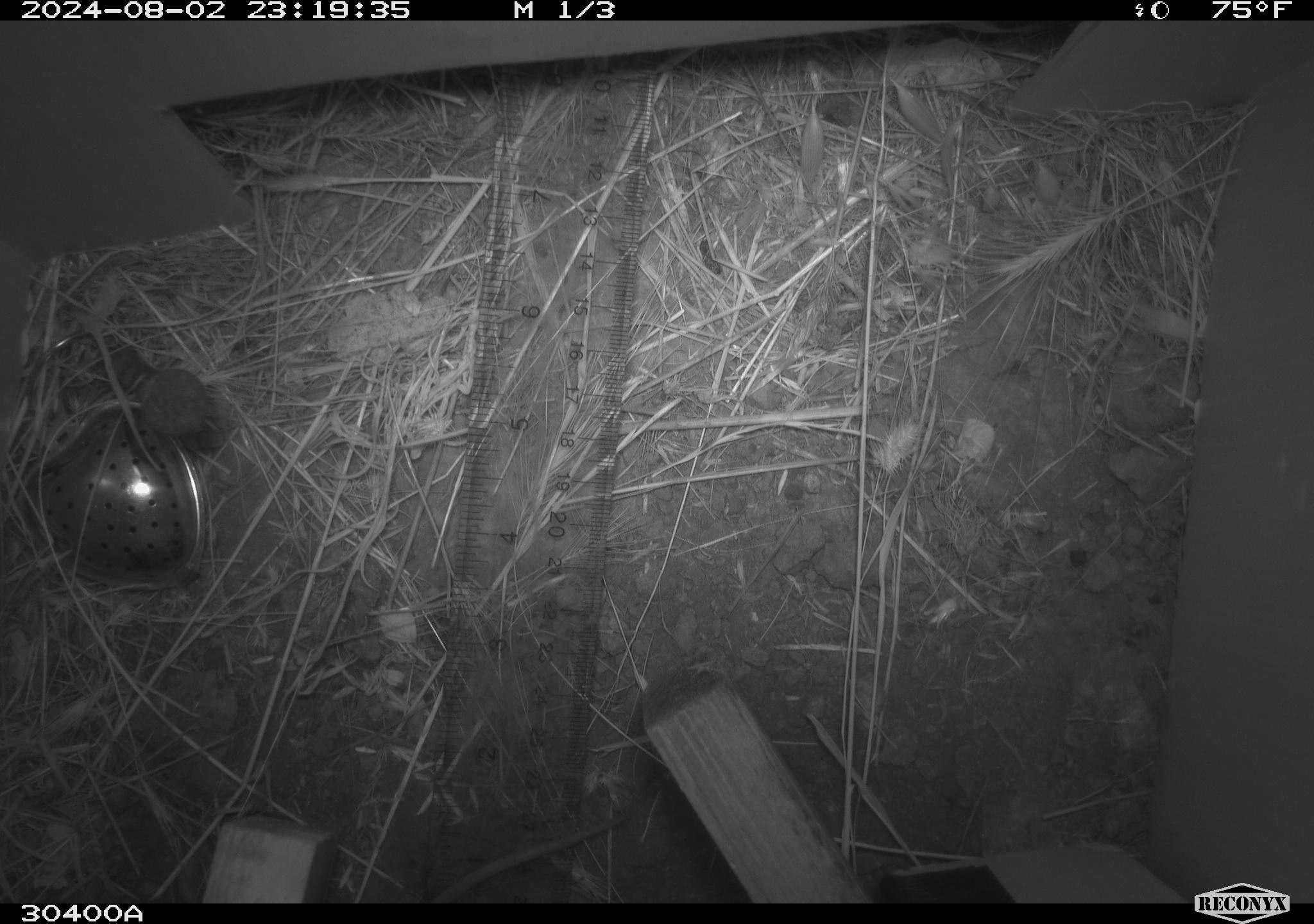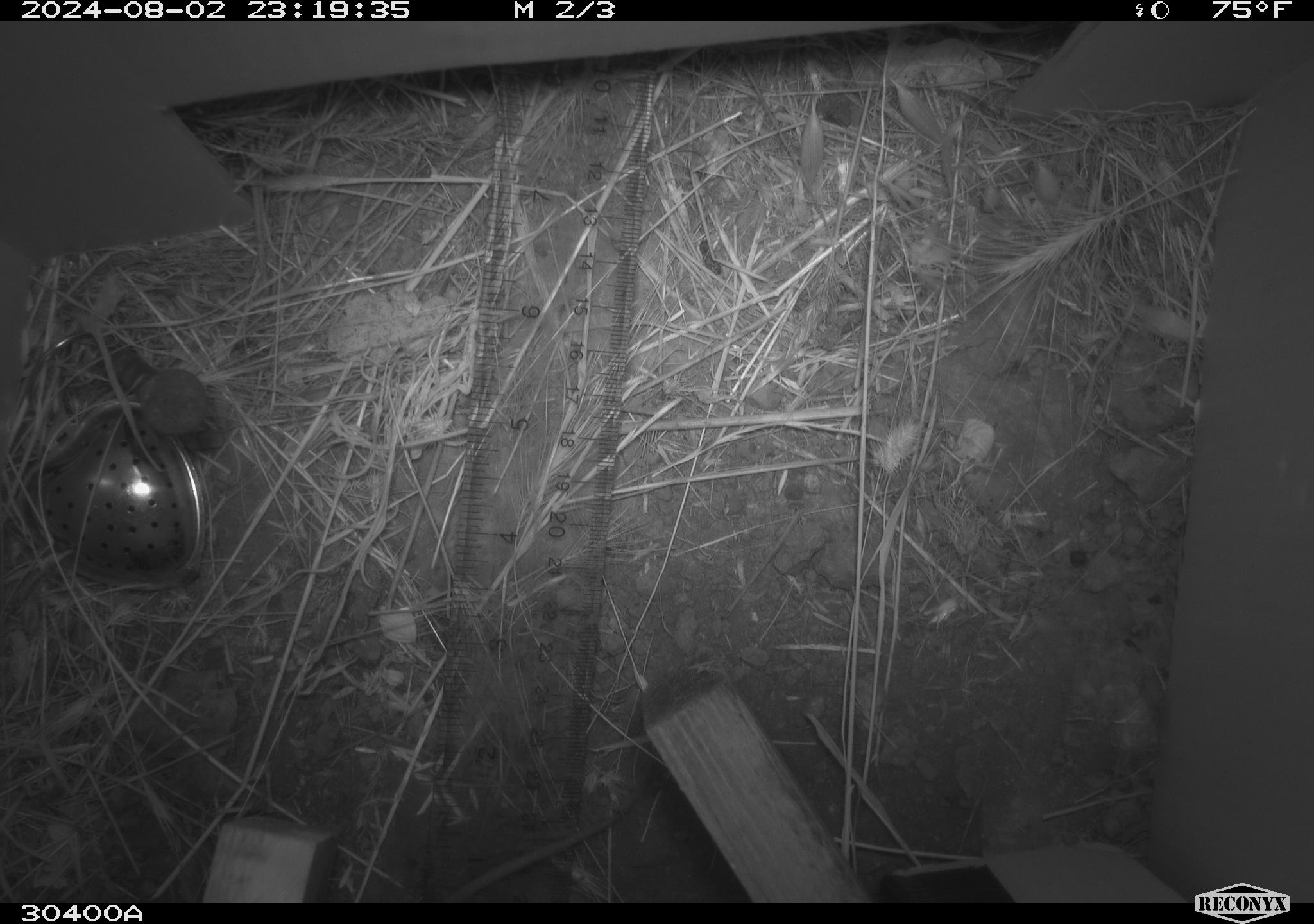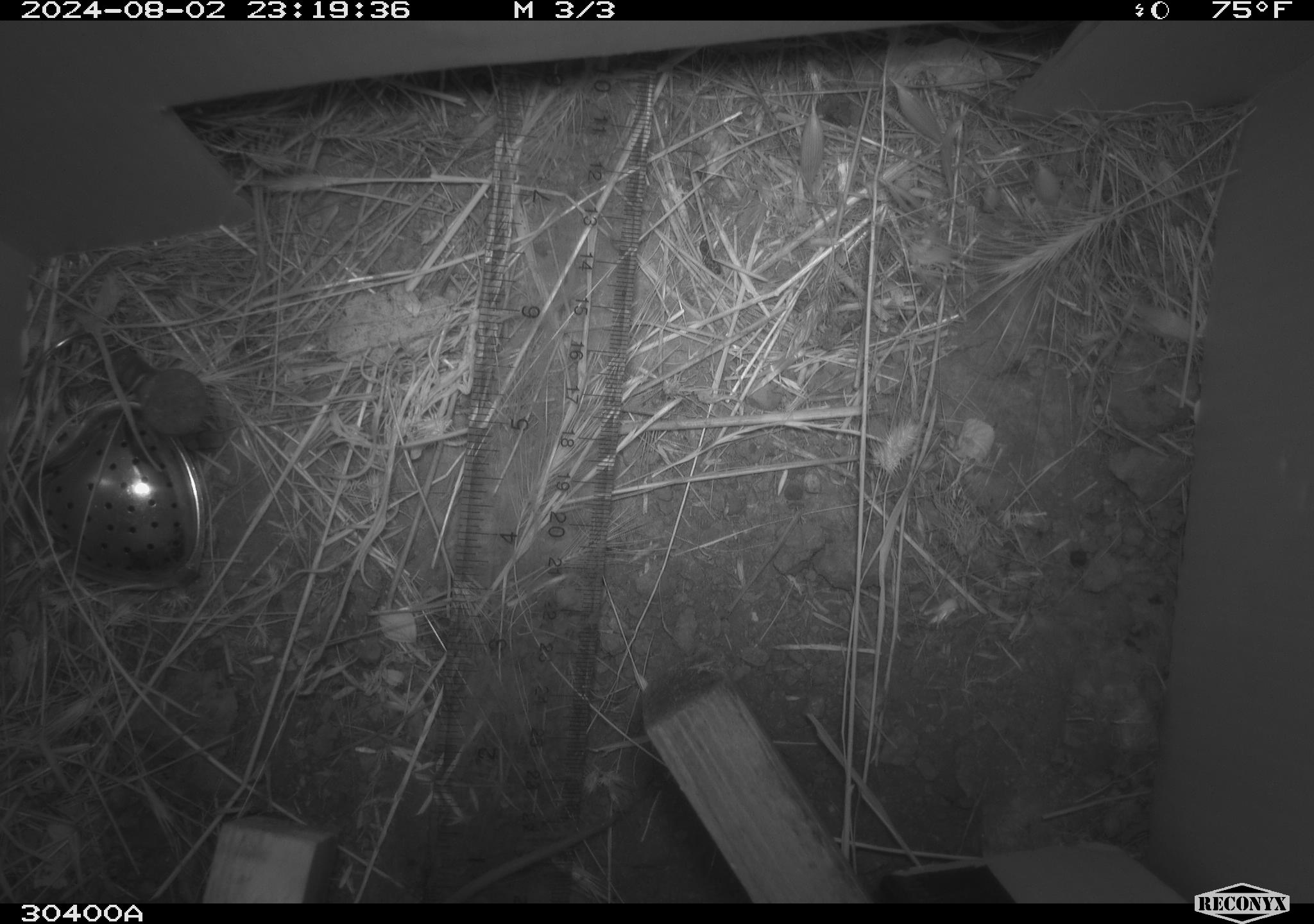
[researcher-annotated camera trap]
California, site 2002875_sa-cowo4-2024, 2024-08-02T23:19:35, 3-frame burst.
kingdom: Animalia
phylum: Chordata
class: Mammalia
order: Rodentia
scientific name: Rodentia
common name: rodent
Rodent (Rodentia).